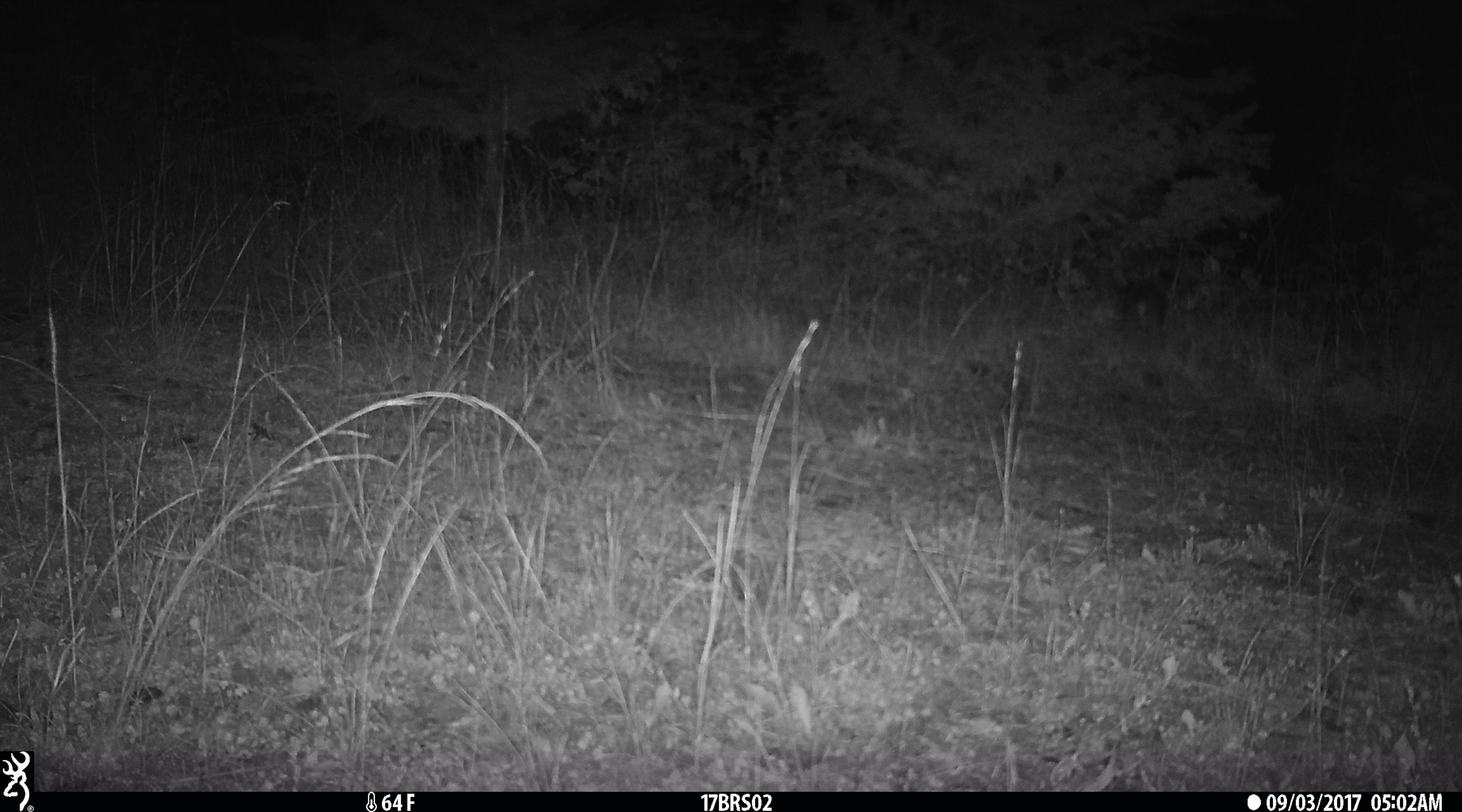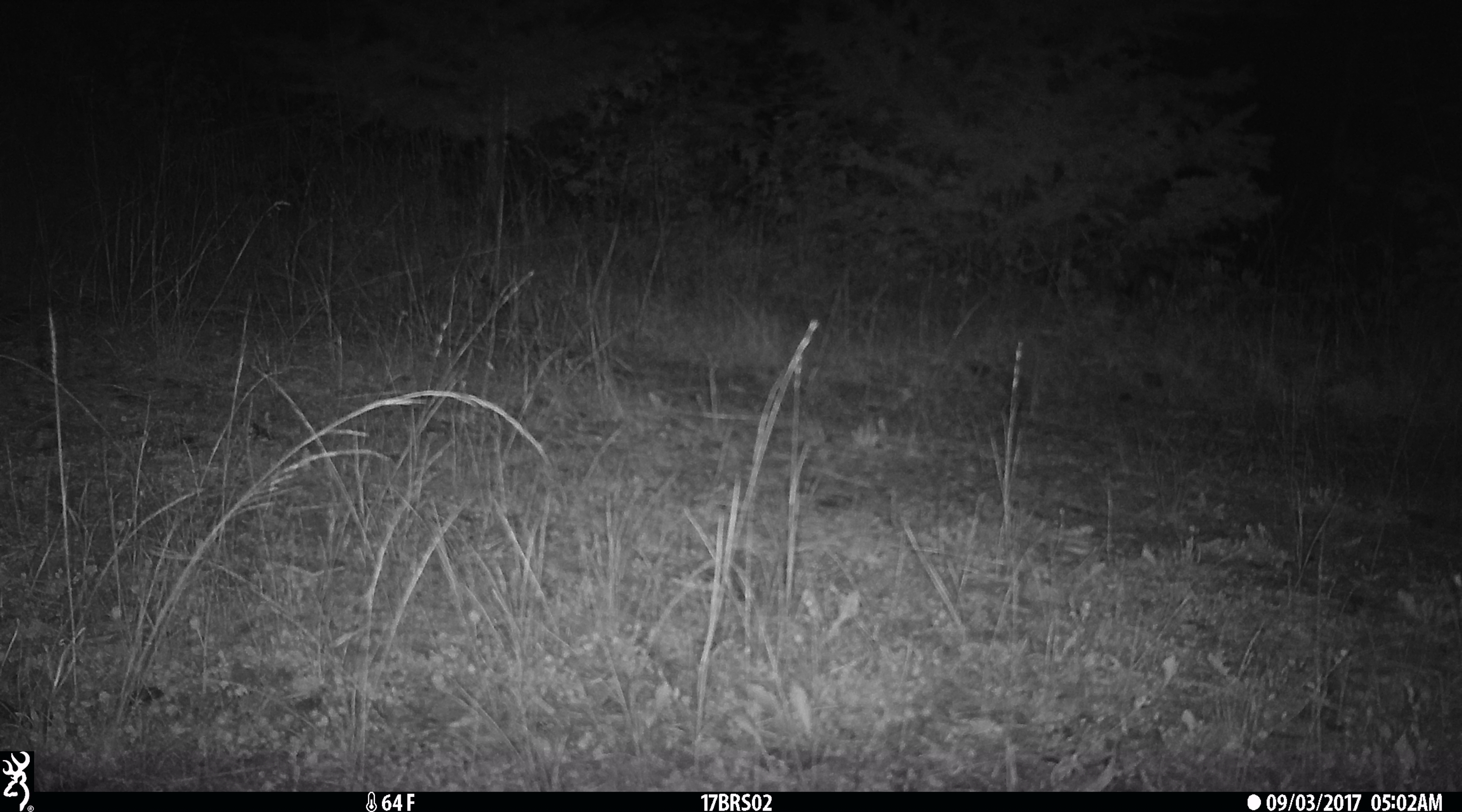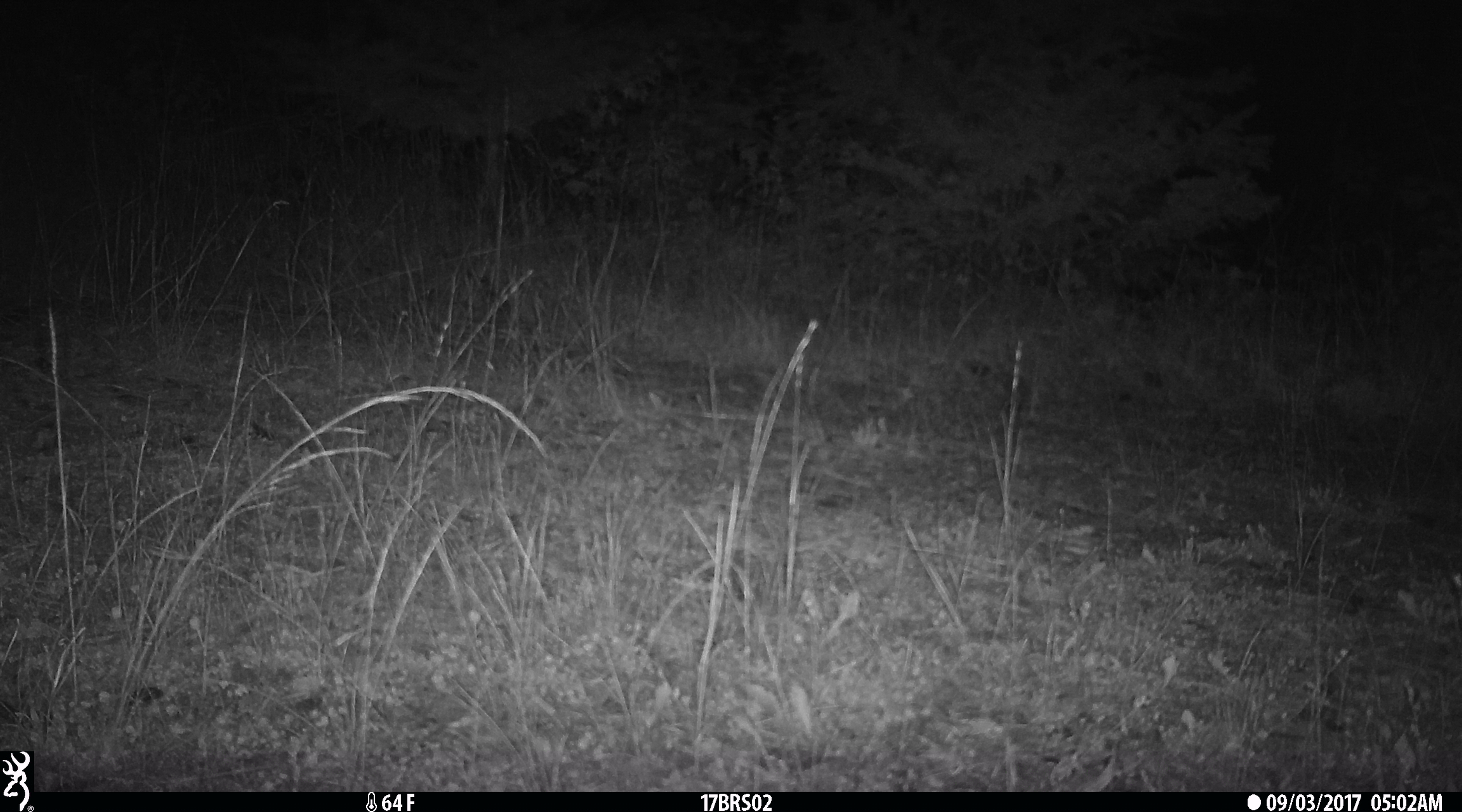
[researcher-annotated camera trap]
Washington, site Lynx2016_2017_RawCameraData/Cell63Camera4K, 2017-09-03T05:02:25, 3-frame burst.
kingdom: Animalia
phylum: Chordata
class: Mammalia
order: Lagomorpha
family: Leporidae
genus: Lepus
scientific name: Lepus americanus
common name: snowshoe hare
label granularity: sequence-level